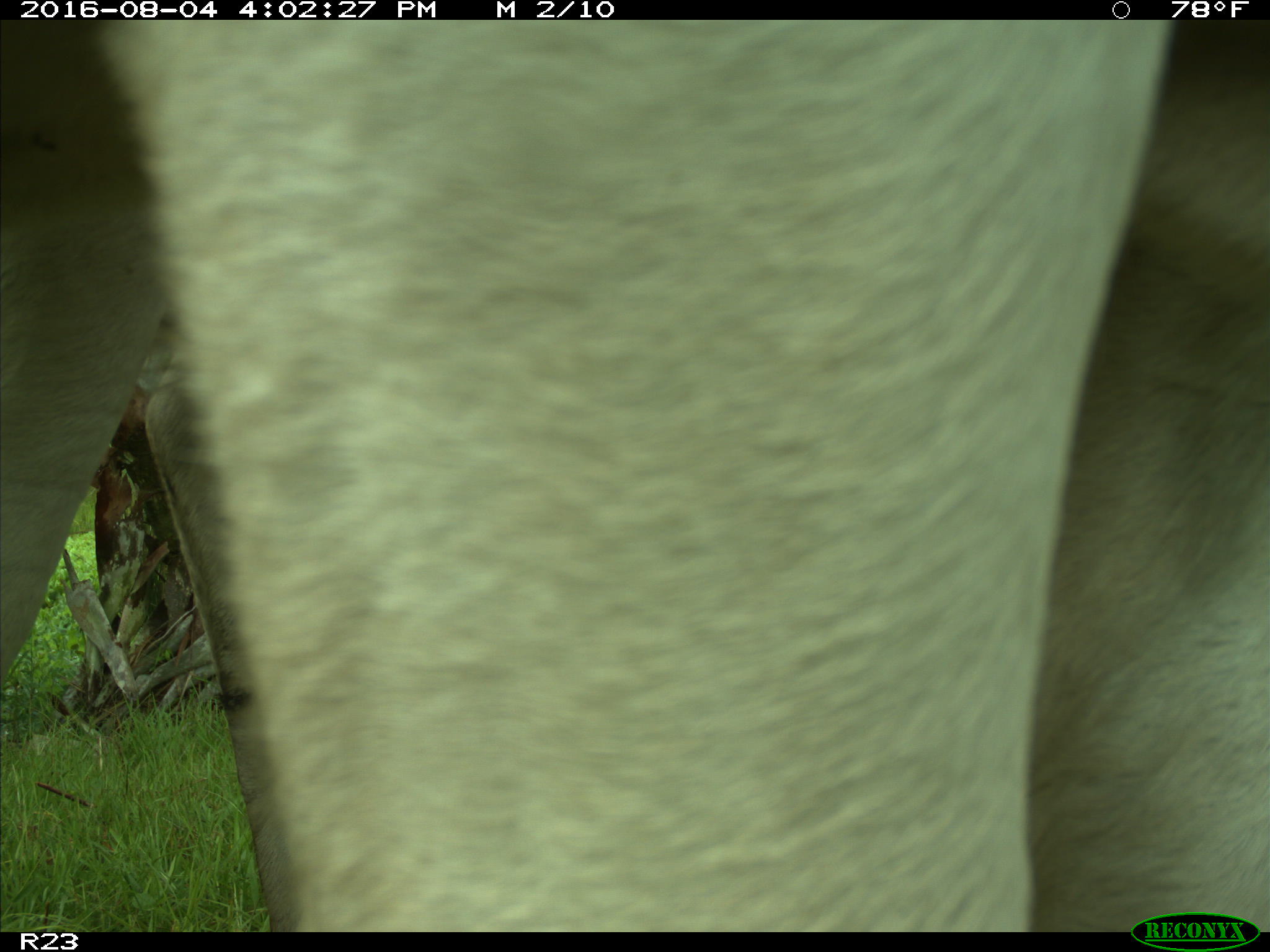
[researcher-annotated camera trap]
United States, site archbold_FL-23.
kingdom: Animalia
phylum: Chordata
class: Mammalia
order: Artiodactyla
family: Bovidae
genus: Bos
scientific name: Bos taurus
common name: domestic cow